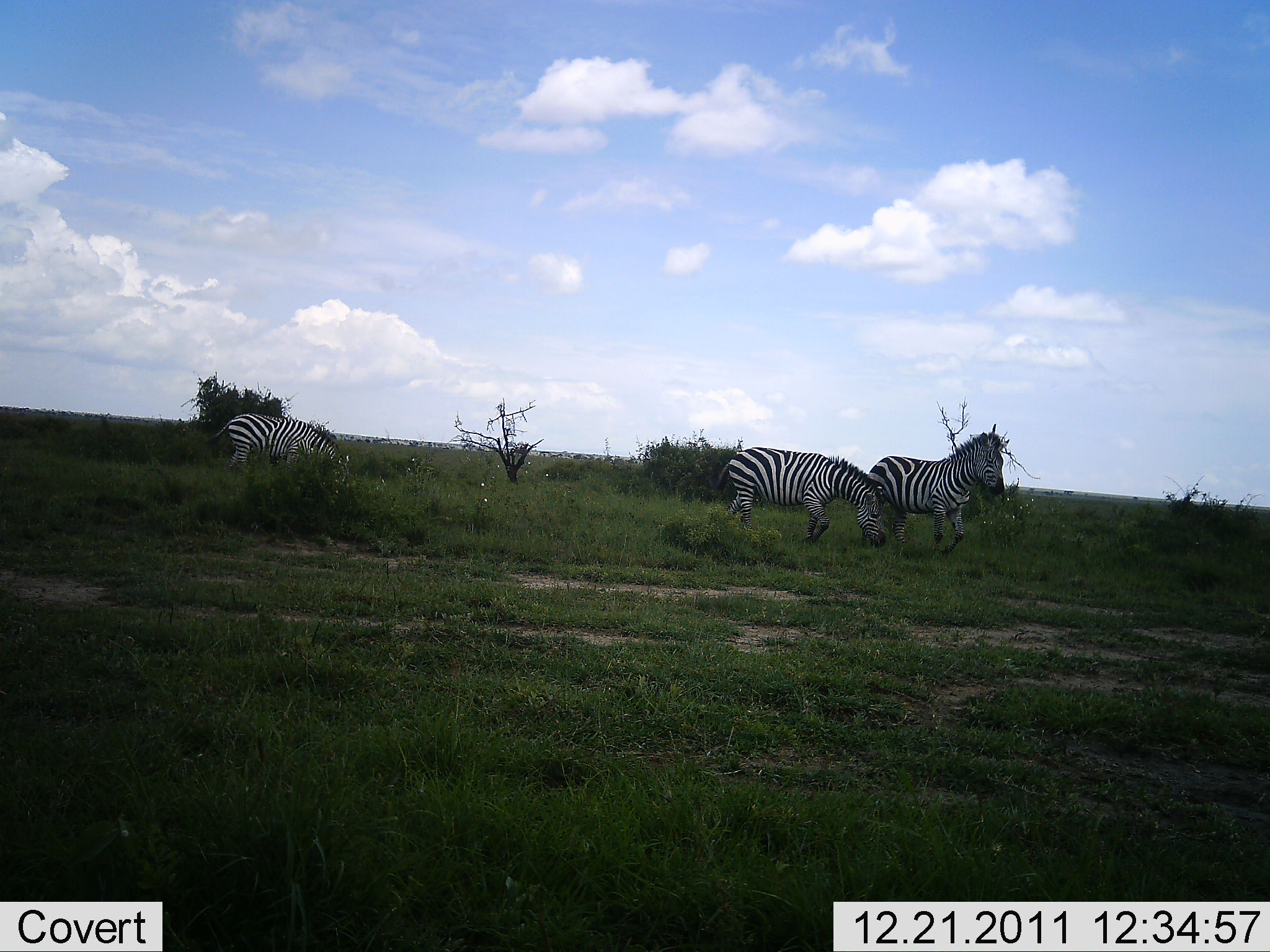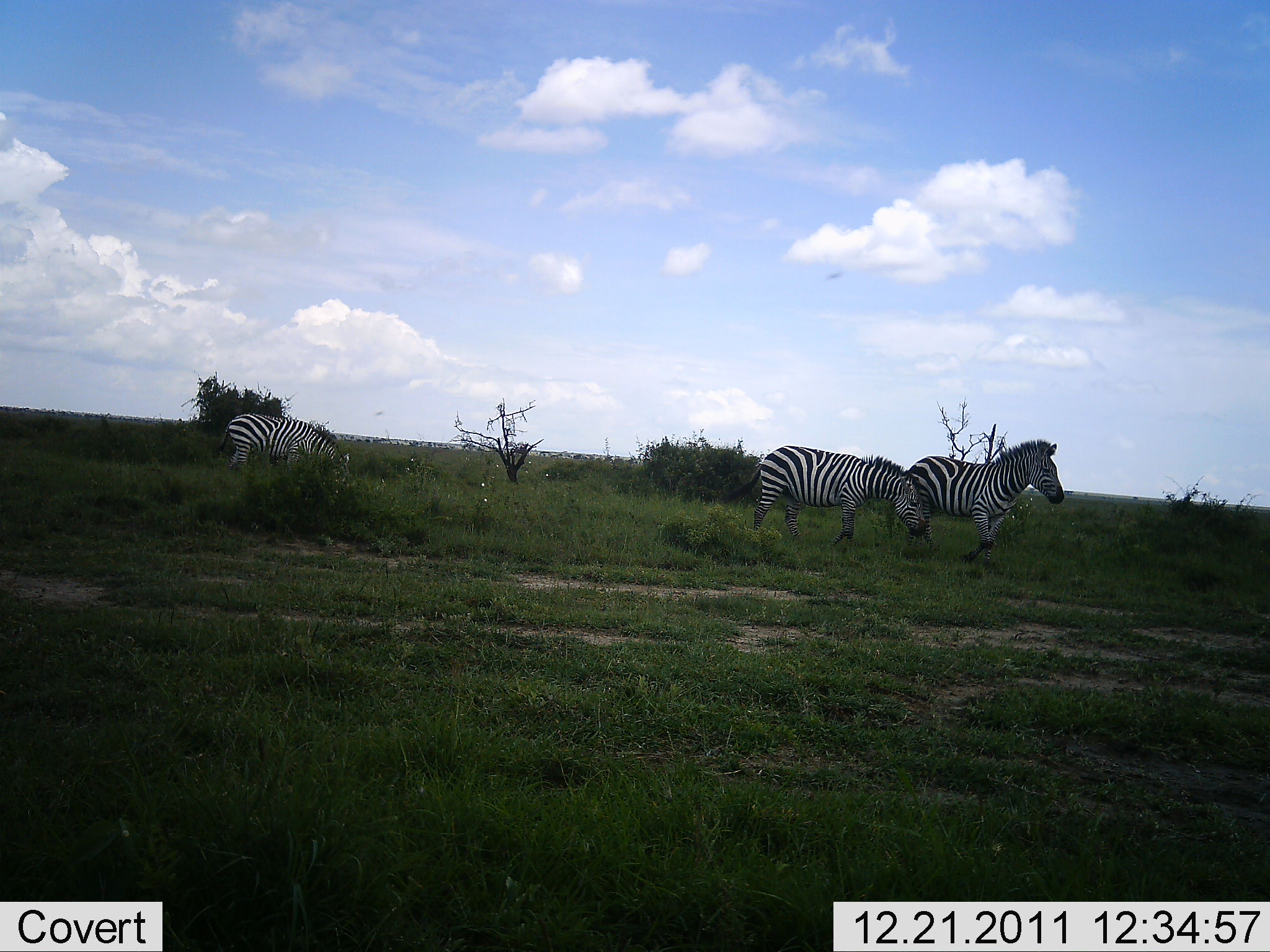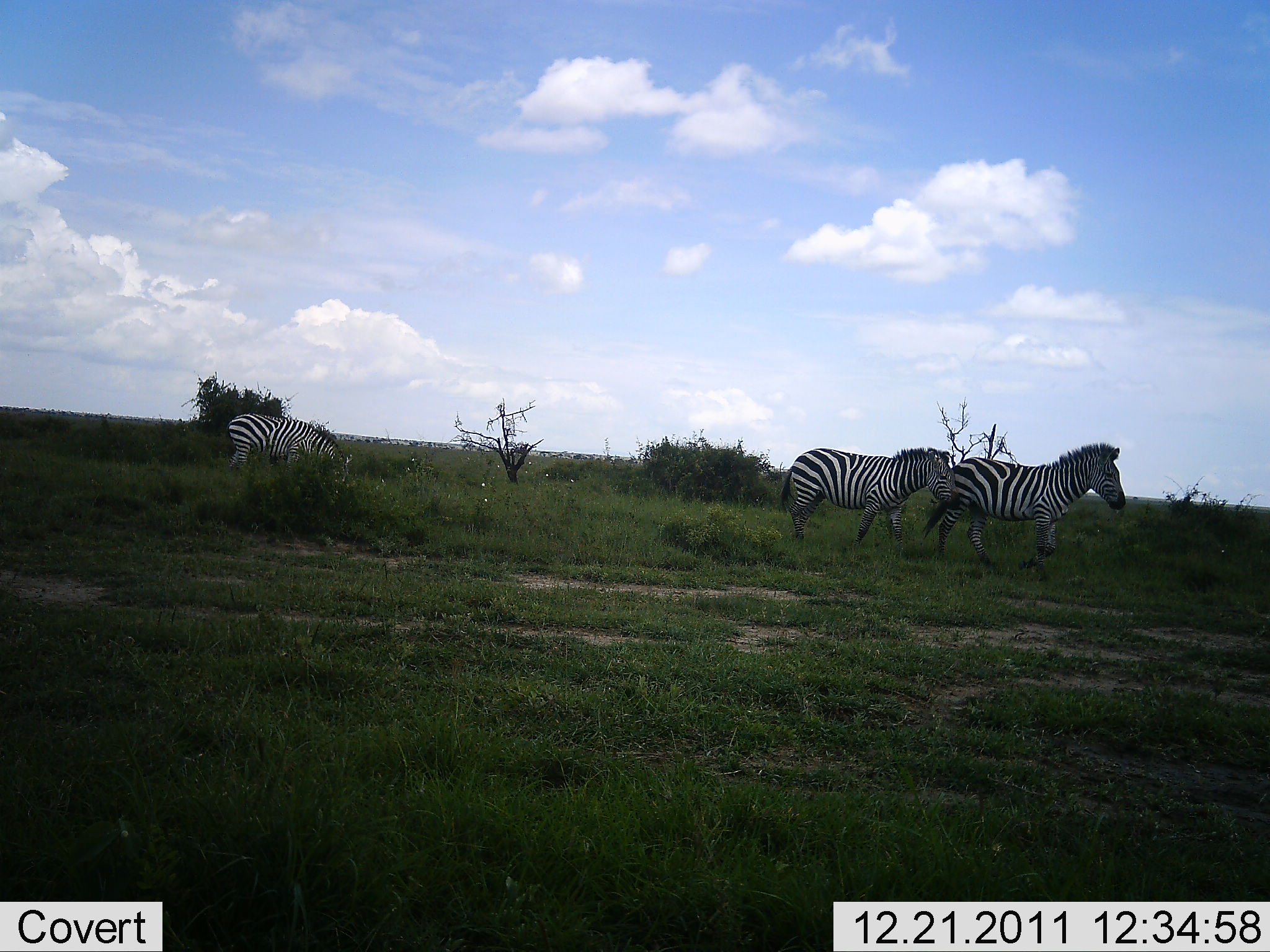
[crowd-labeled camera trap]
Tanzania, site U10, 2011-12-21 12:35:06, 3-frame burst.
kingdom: Animalia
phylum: Chordata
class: Mammalia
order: Perissodactyla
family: Equidae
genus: Equus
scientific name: Equus quagga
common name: plains zebra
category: zebra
Zebra (plains zebra) (Equus quagga), count 3. Behavior (volunteer vote fractions): standing 27%, resting 0%, moving 91%, interacting 9%. Young present (vote fraction): 0%. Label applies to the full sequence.